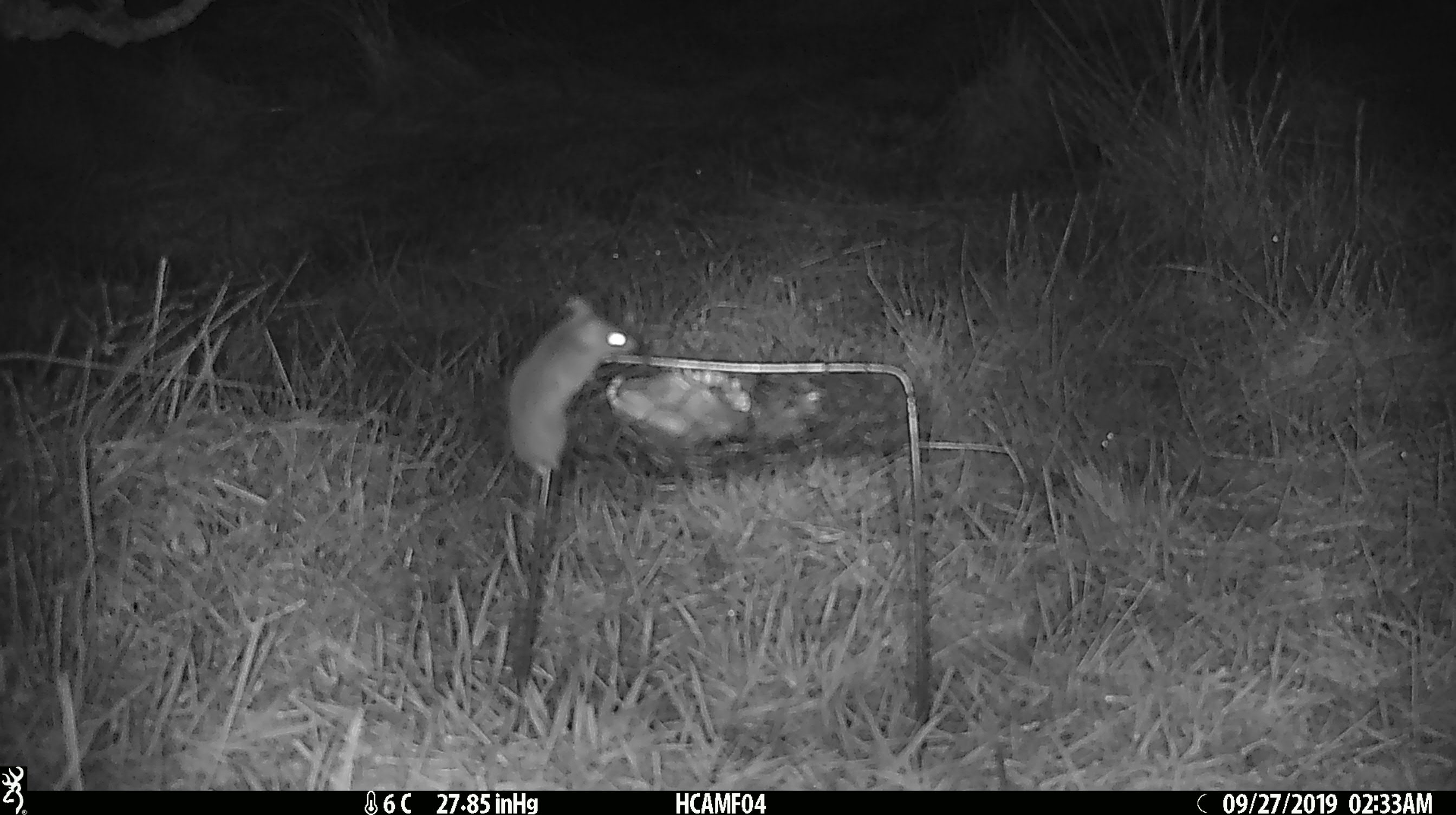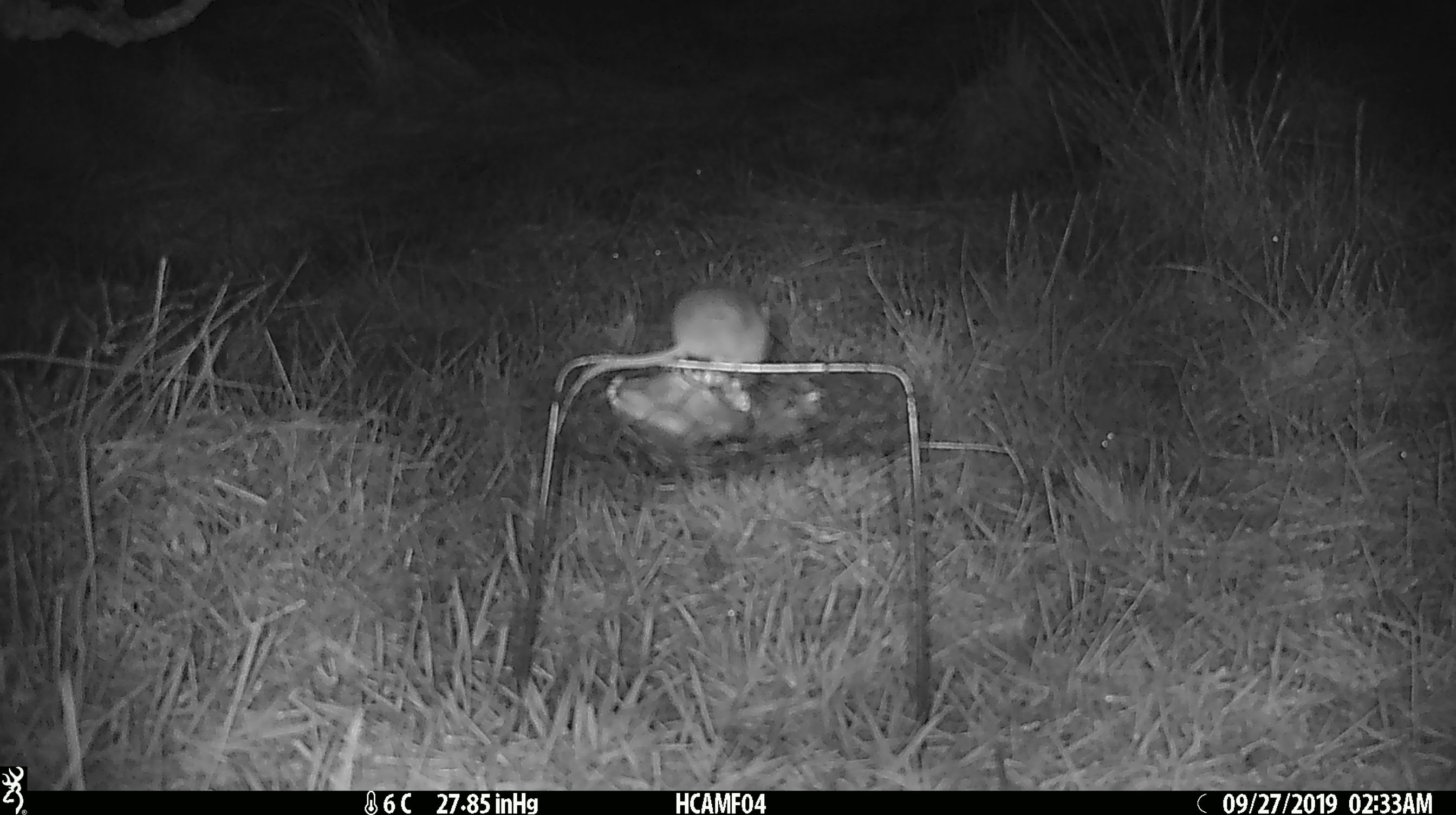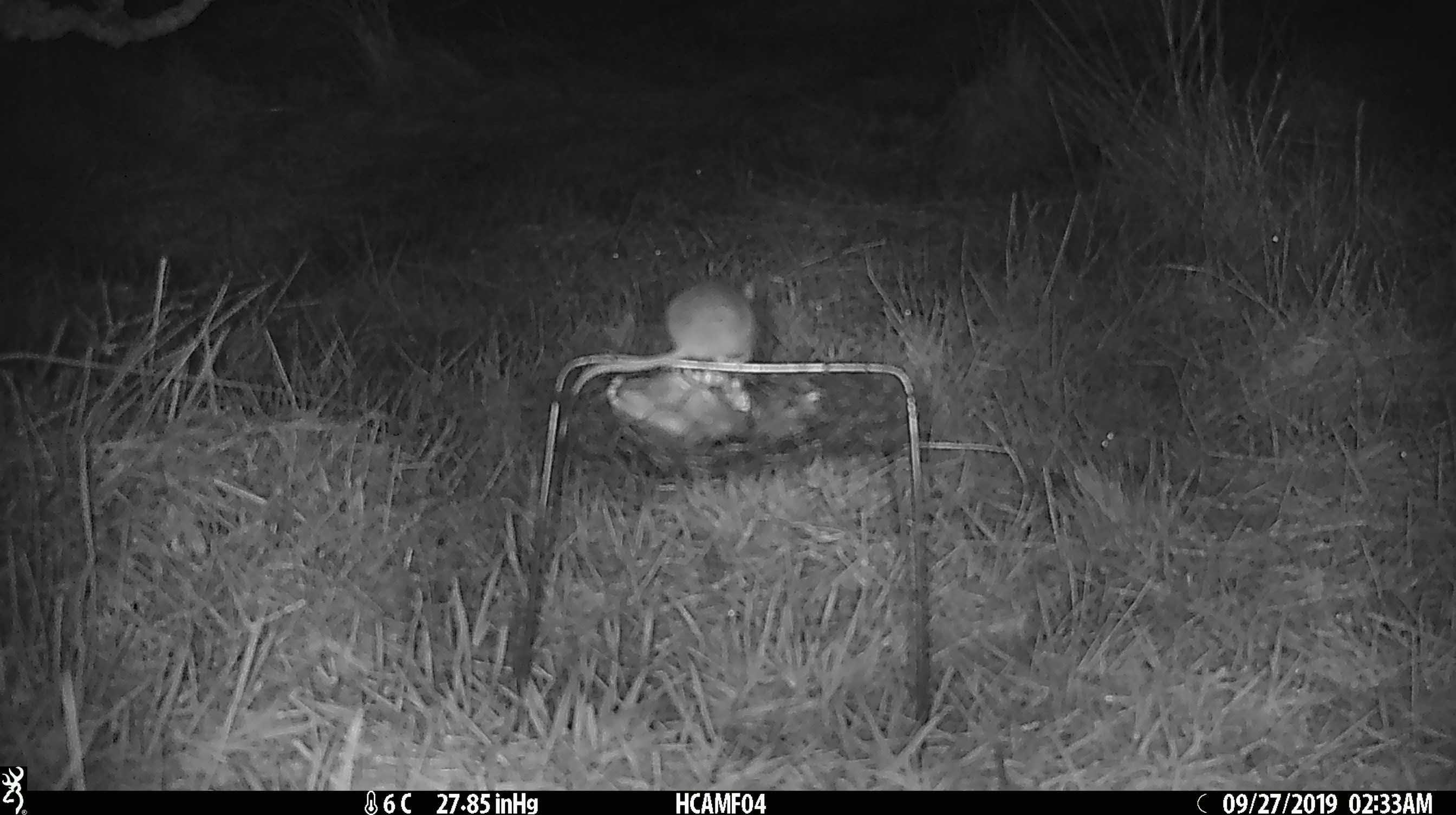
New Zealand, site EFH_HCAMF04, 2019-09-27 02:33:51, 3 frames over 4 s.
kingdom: Animalia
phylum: Chordata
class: Mammalia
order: Rodentia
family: Muridae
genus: Mus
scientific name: Mus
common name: mouse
Mouse (Mus).